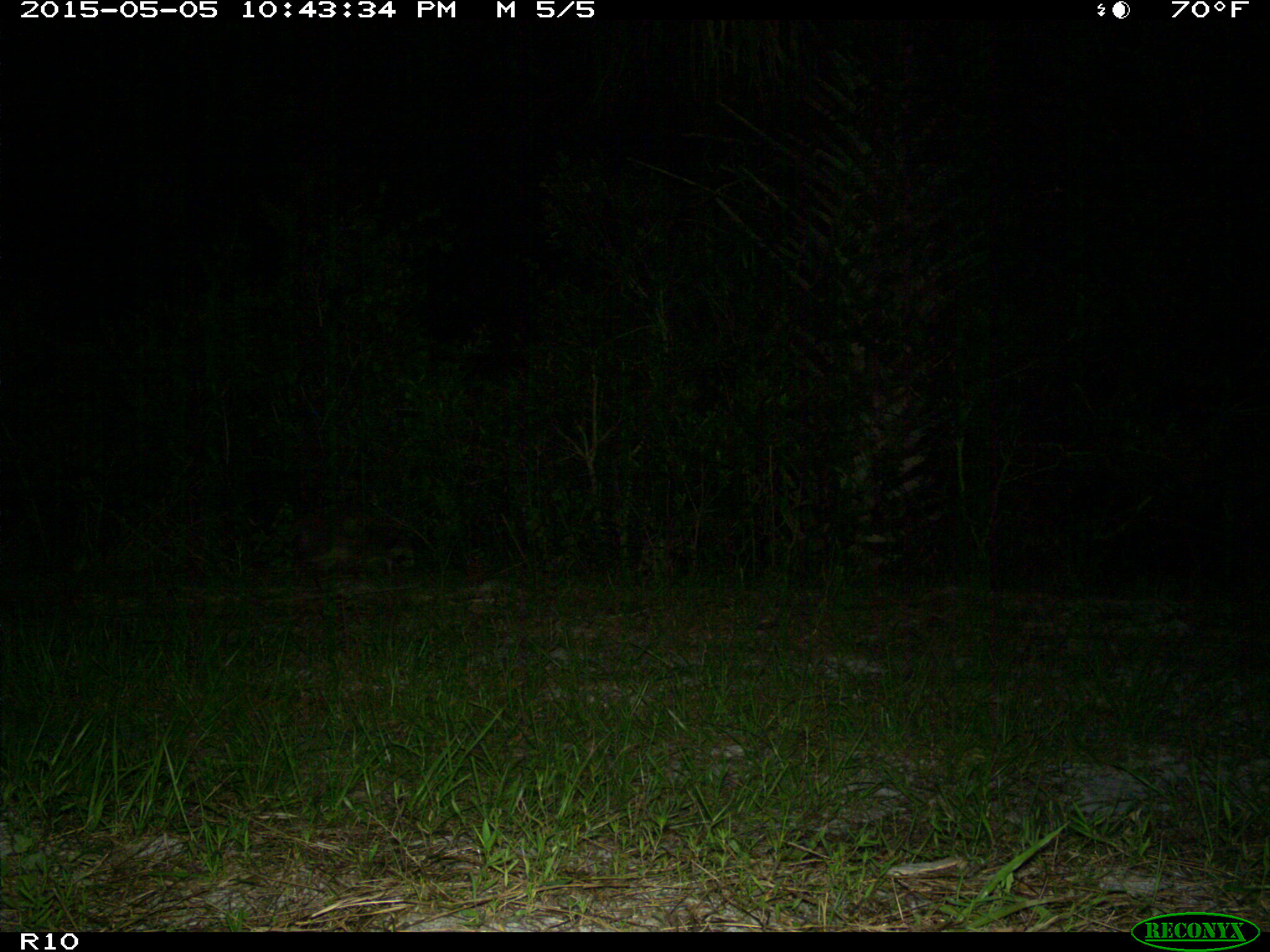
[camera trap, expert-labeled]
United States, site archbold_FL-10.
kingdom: Animalia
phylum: Chordata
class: Mammalia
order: Carnivora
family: Procyonidae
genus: Procyon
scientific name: Procyon lotor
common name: common raccoon